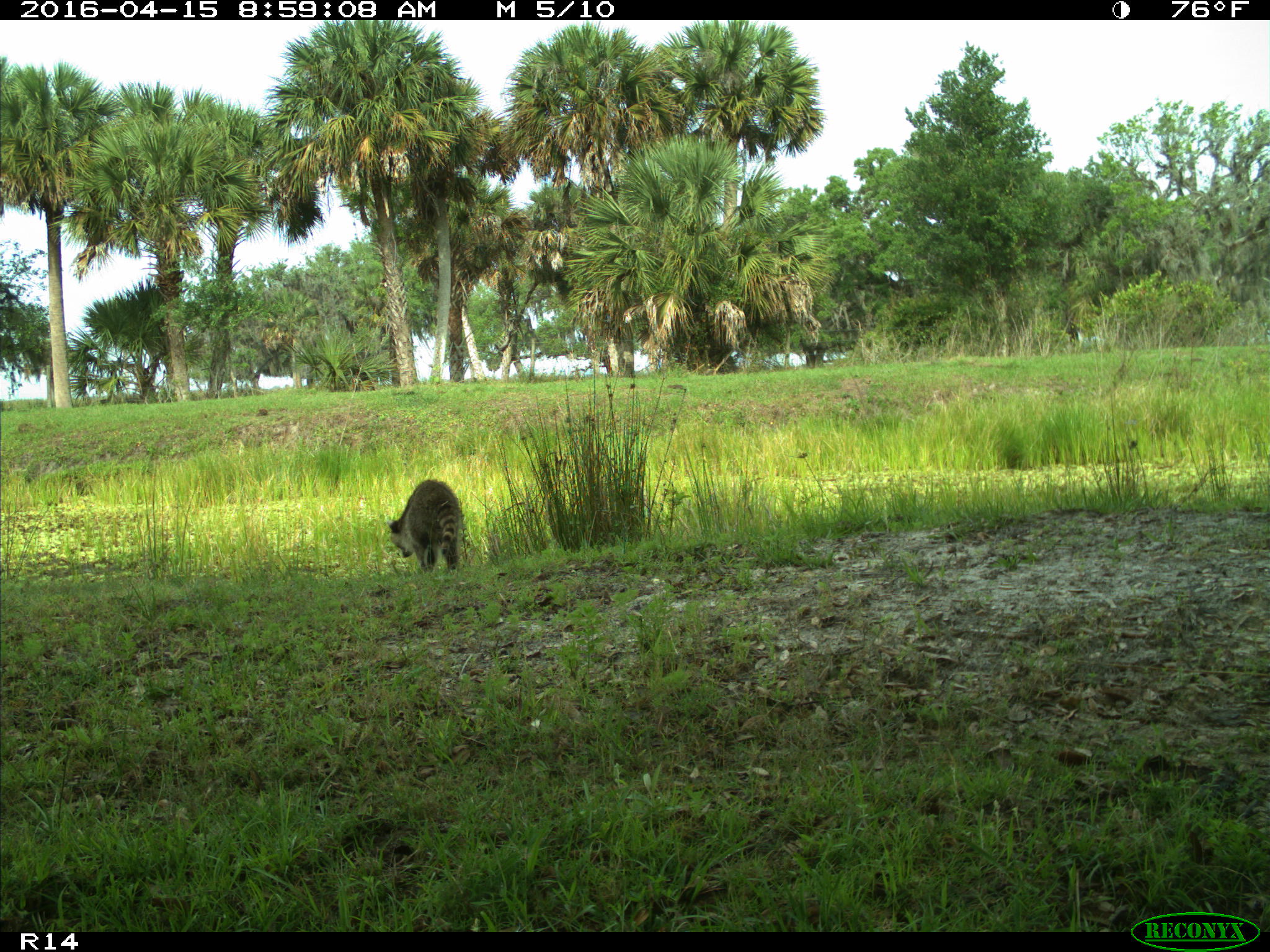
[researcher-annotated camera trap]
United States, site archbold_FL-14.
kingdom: Animalia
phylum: Chordata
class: Mammalia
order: Carnivora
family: Procyonidae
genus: Procyon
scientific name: Procyon lotor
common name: common raccoon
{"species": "Procyon lotor (common raccoon)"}